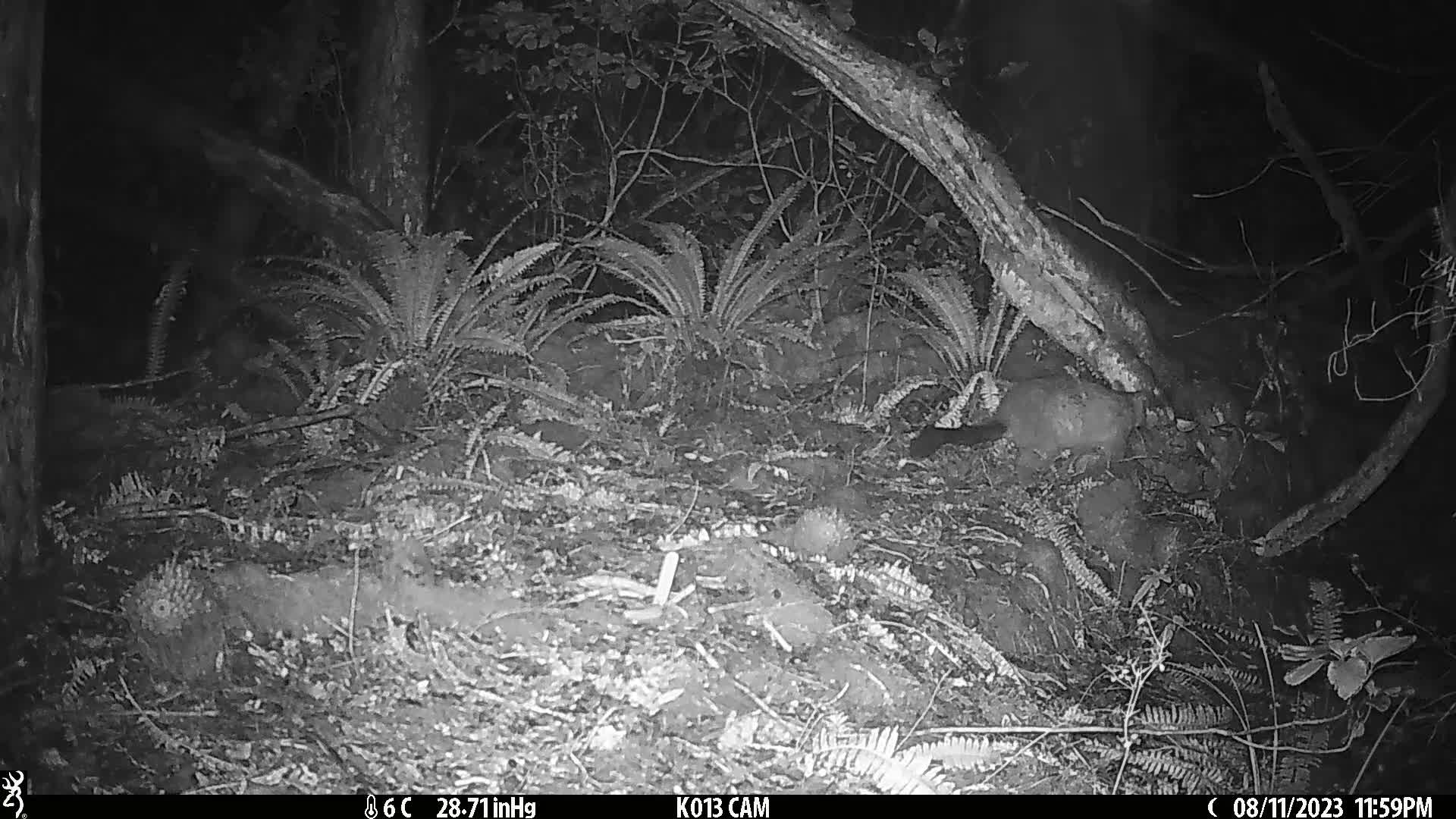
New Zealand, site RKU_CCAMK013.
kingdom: Animalia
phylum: Chordata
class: Mammalia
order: Diprotodontia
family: Phalangeridae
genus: Trichosurus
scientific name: Trichosurus vulpecula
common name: common brushtail possum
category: possum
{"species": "possum (common brushtail possum) (Trichosurus vulpecula)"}